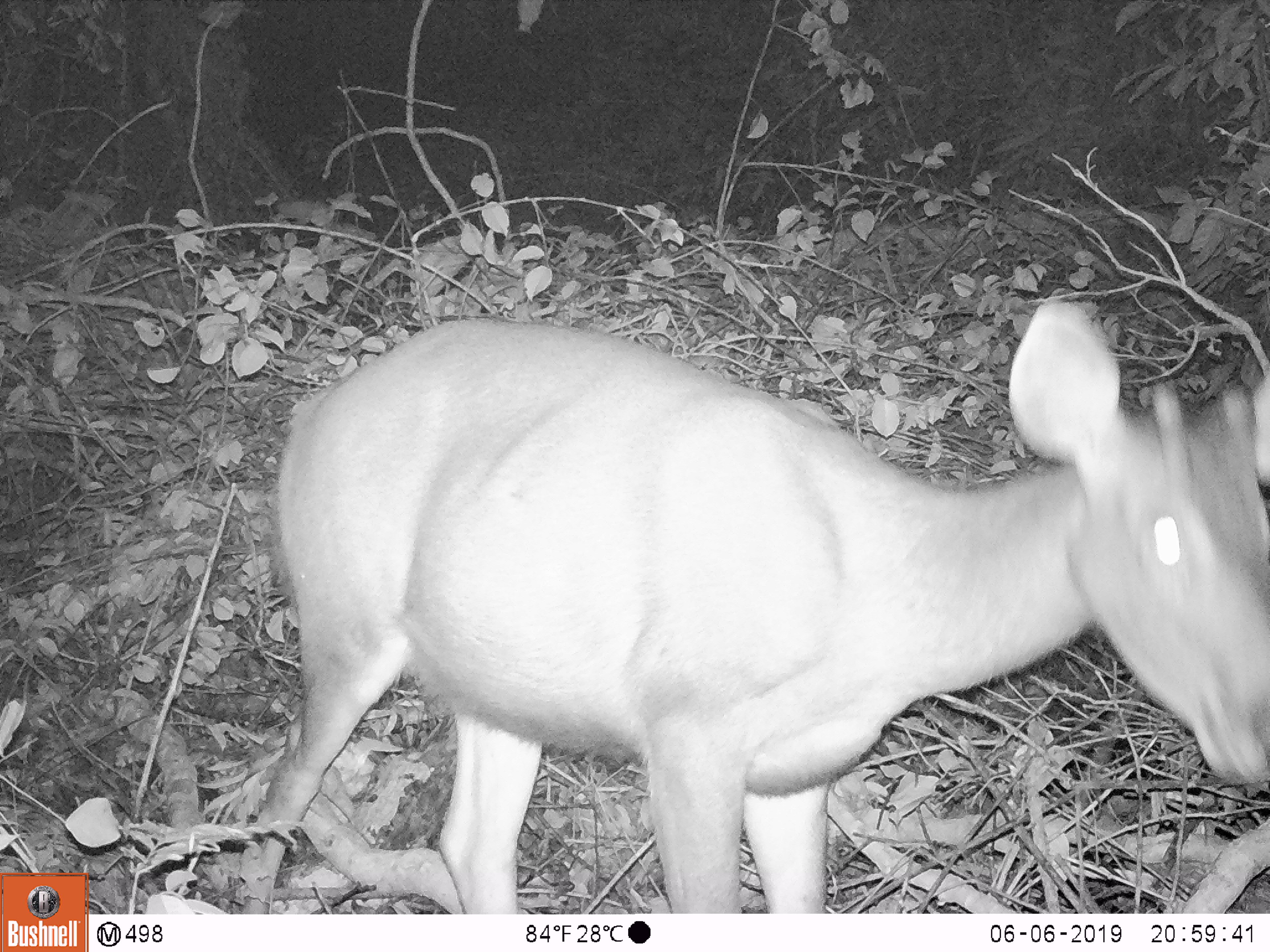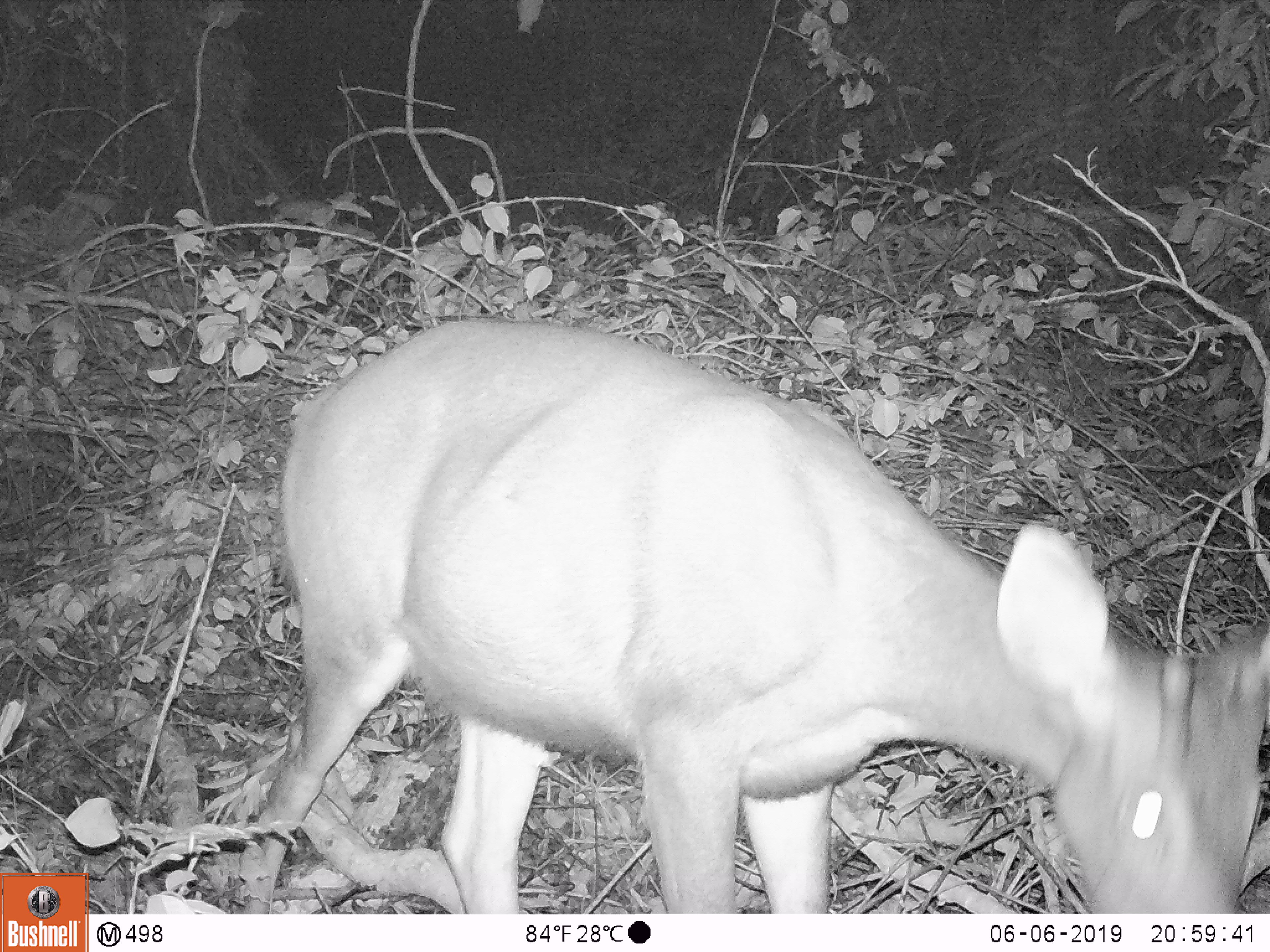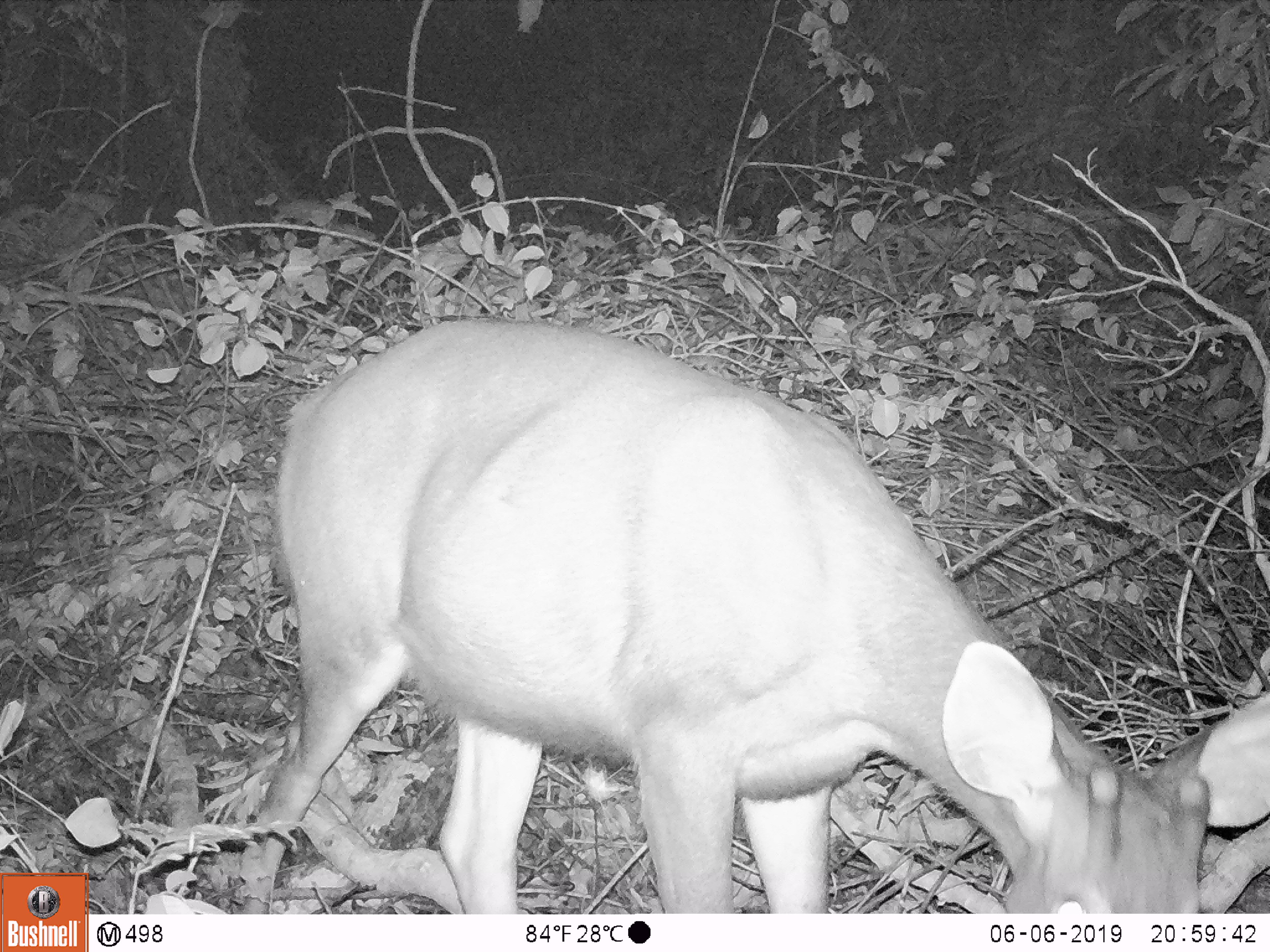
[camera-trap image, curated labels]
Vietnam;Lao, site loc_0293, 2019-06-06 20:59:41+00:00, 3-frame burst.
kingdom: Animalia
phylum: Chordata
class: Mammalia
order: Artiodactyla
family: Cervidae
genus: Rusa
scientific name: Rusa unicolor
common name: sambar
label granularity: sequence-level